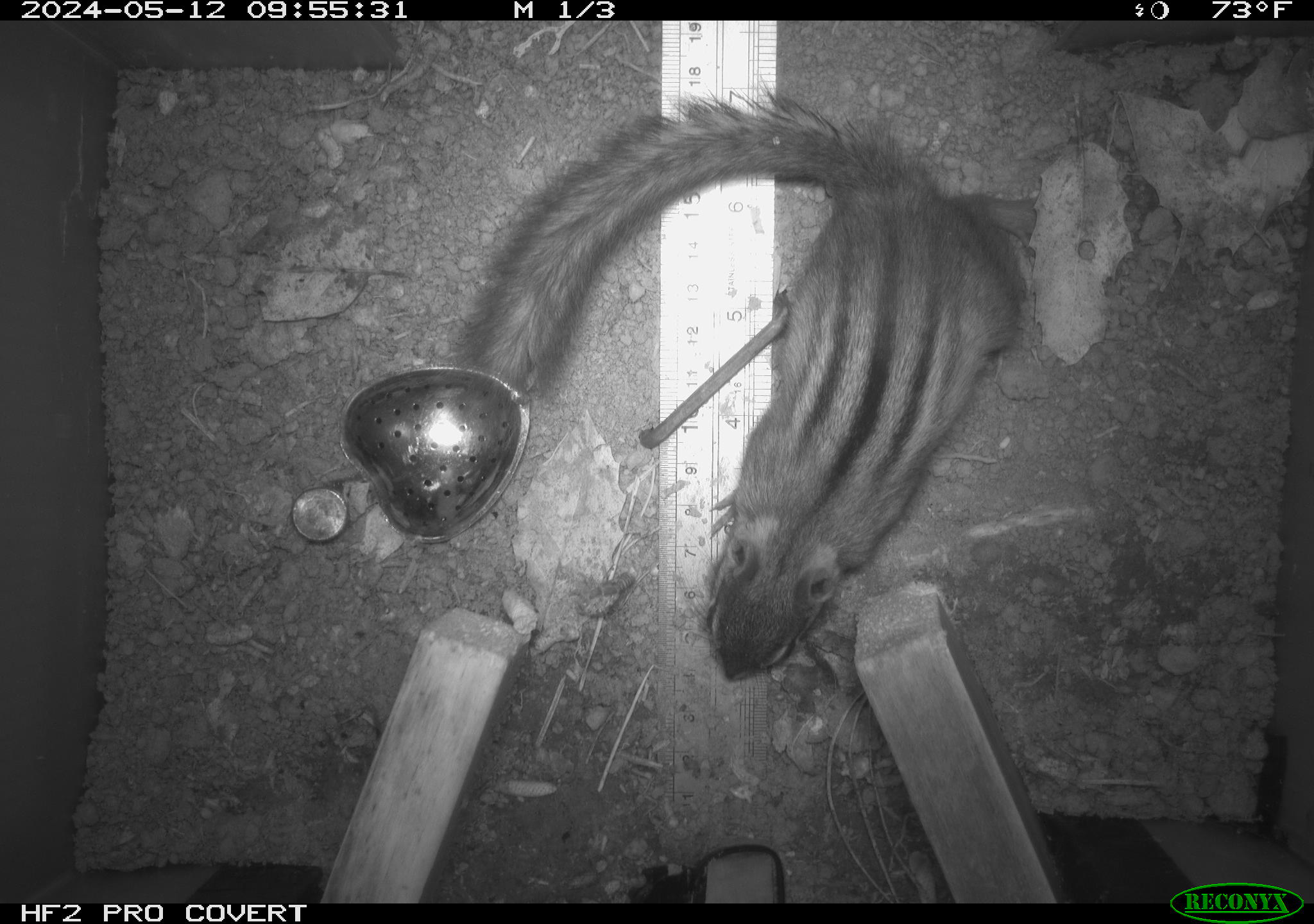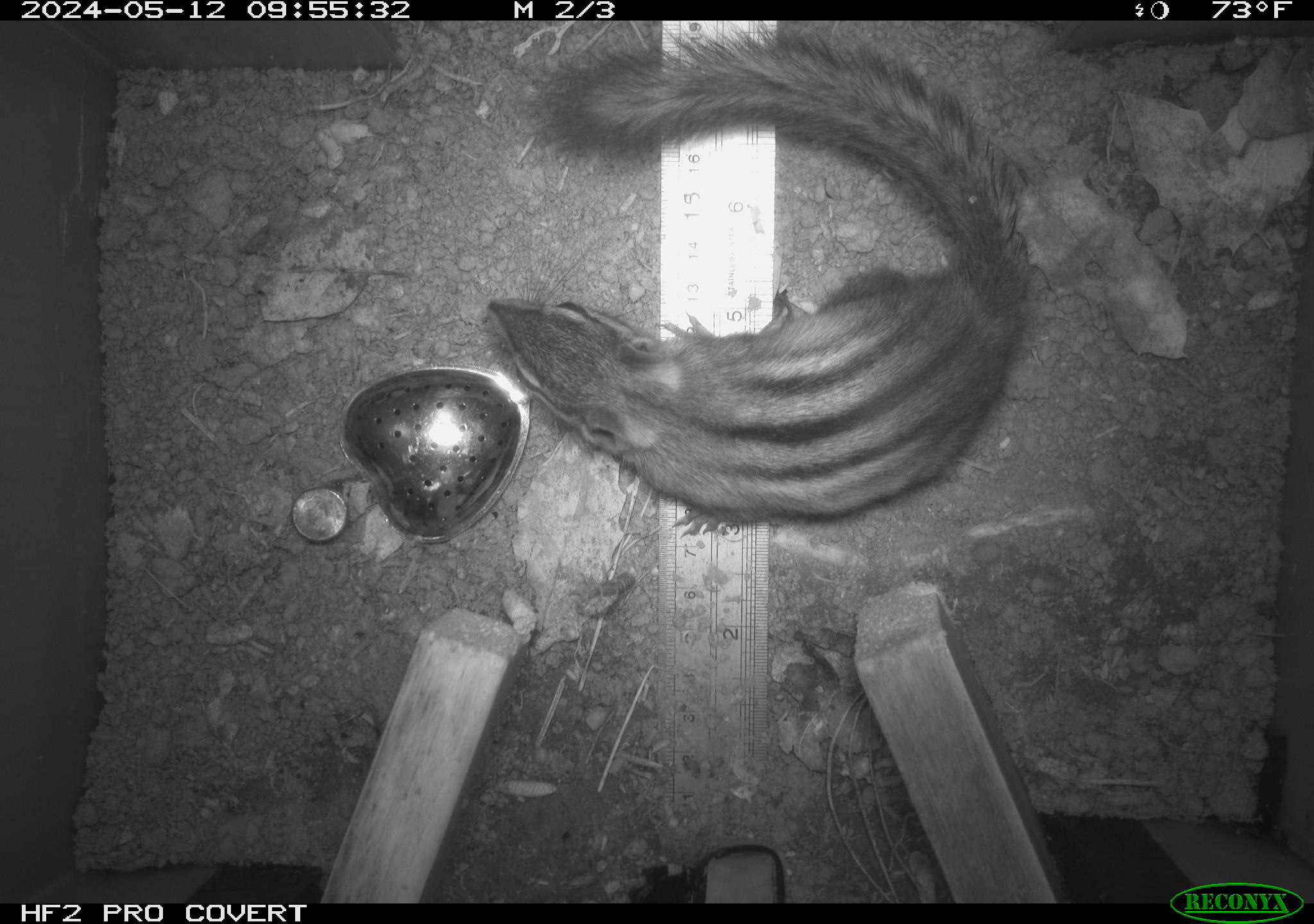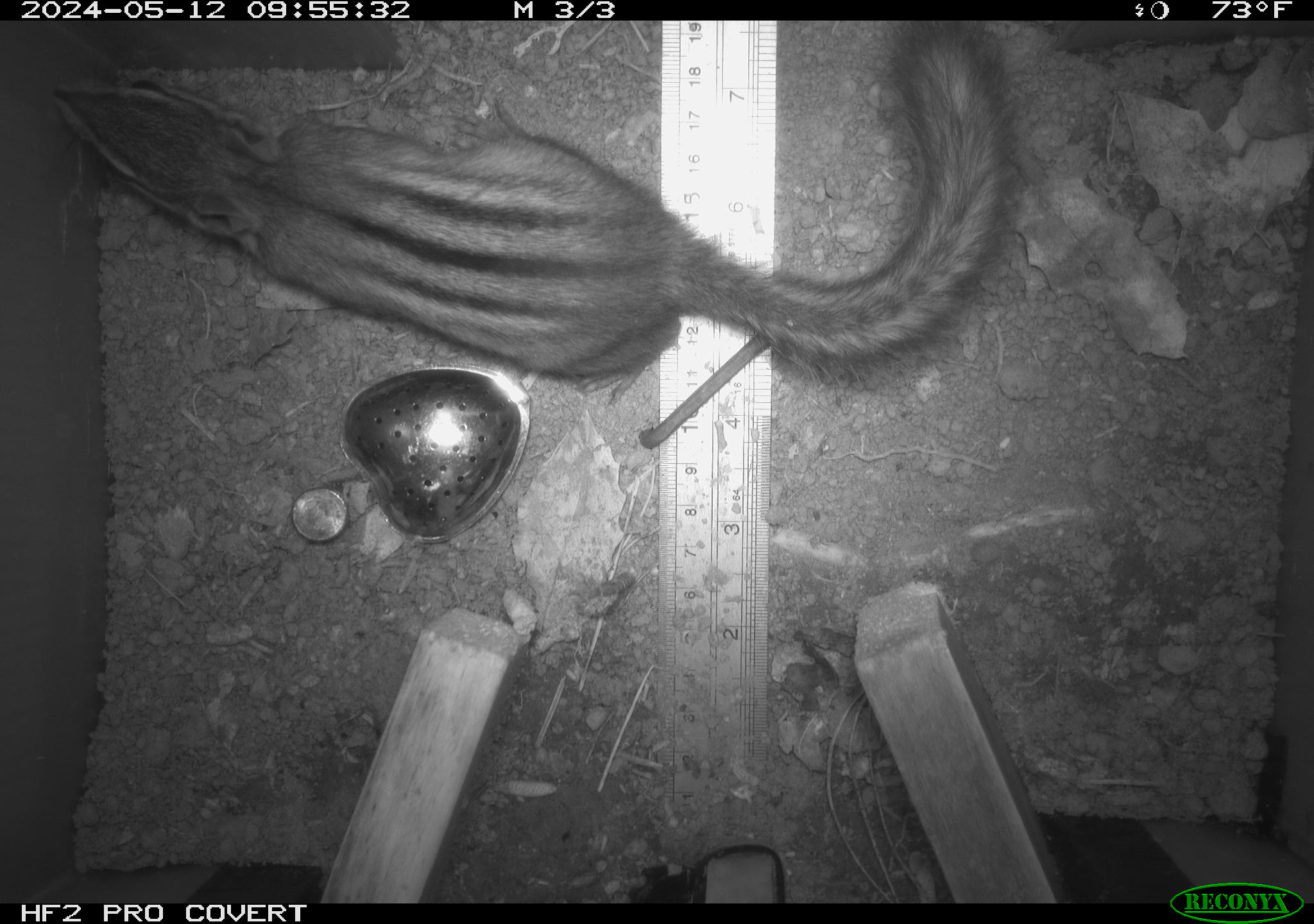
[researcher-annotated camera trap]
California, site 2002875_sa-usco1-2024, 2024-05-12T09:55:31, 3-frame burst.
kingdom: Animalia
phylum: Chordata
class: Mammalia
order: Rodentia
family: Sciuridae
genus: Neotamias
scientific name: Neotamias sonomae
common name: sonoma chipmunk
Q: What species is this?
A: Sonoma chipmunk (Neotamias sonomae).